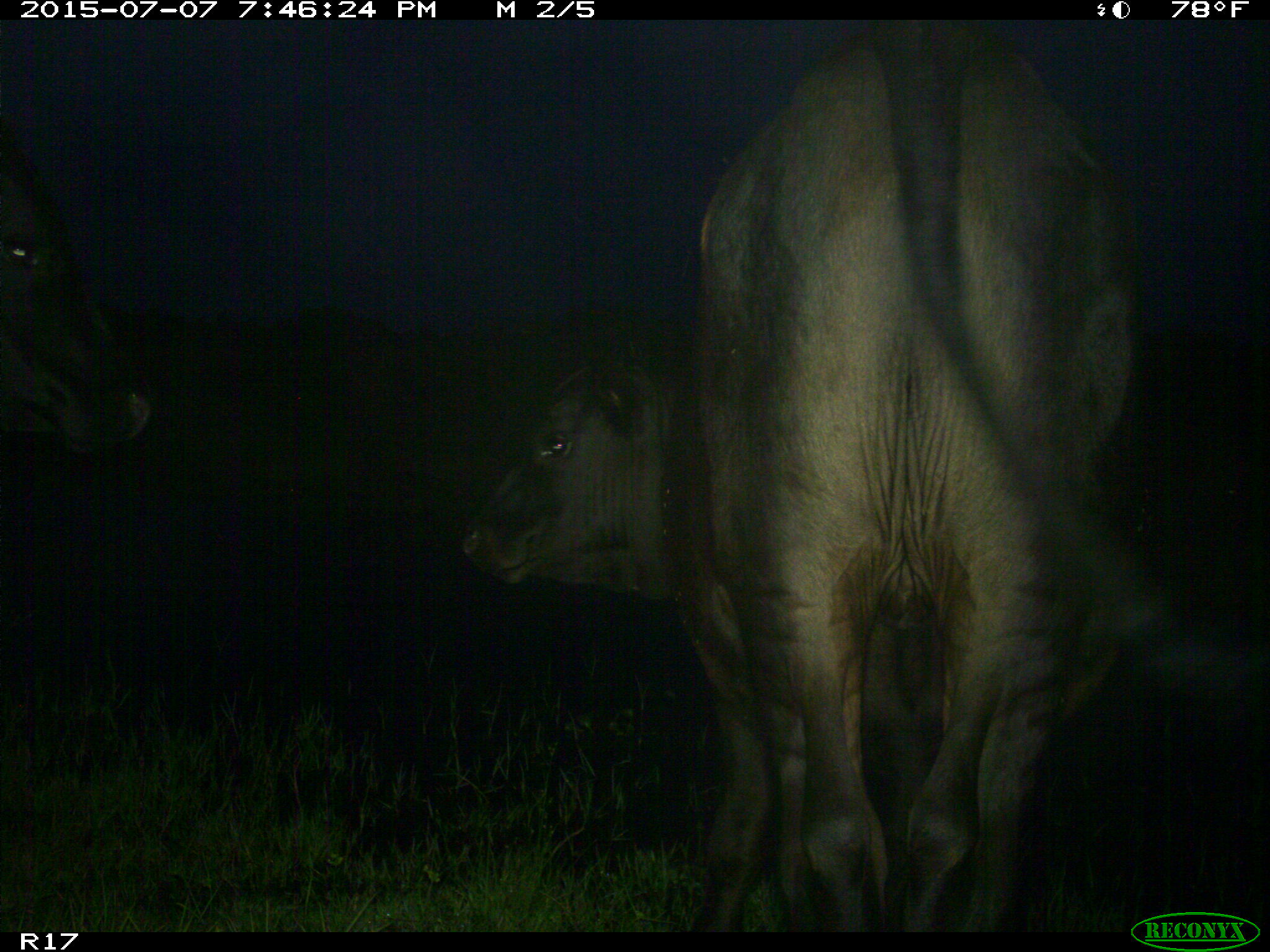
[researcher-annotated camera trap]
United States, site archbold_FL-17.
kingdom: Animalia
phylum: Chordata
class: Mammalia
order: Artiodactyla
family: Bovidae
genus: Bos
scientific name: Bos taurus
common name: domestic cow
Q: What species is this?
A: Bos taurus (domestic cow).